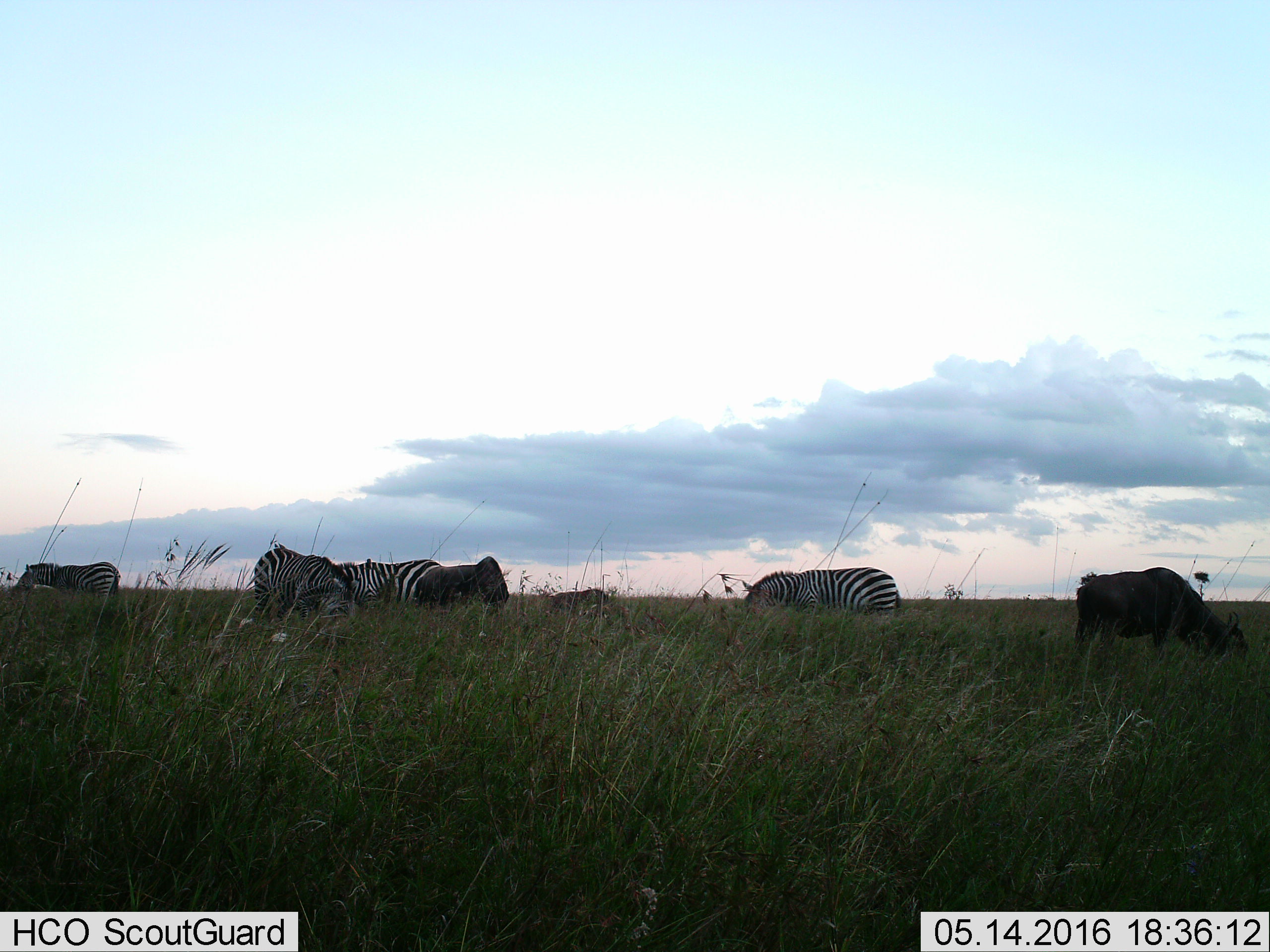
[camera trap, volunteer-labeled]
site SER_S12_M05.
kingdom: Animalia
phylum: Chordata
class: Mammalia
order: Artiodactyla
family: Bovidae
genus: Connochaetes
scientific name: Connochaetes taurinus taurinus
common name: blue wildebeest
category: wildebeestblue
Wildebeestblue (blue wildebeest) (Connochaetes taurinus taurinus), count 3. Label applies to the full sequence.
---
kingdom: Animalia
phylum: Chordata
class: Mammalia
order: Perissodactyla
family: Equidae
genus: Equus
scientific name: Equus quagga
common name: plains zebra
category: zebraplains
Zebraplains (plains zebra) (Equus quagga), count 4. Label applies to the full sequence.